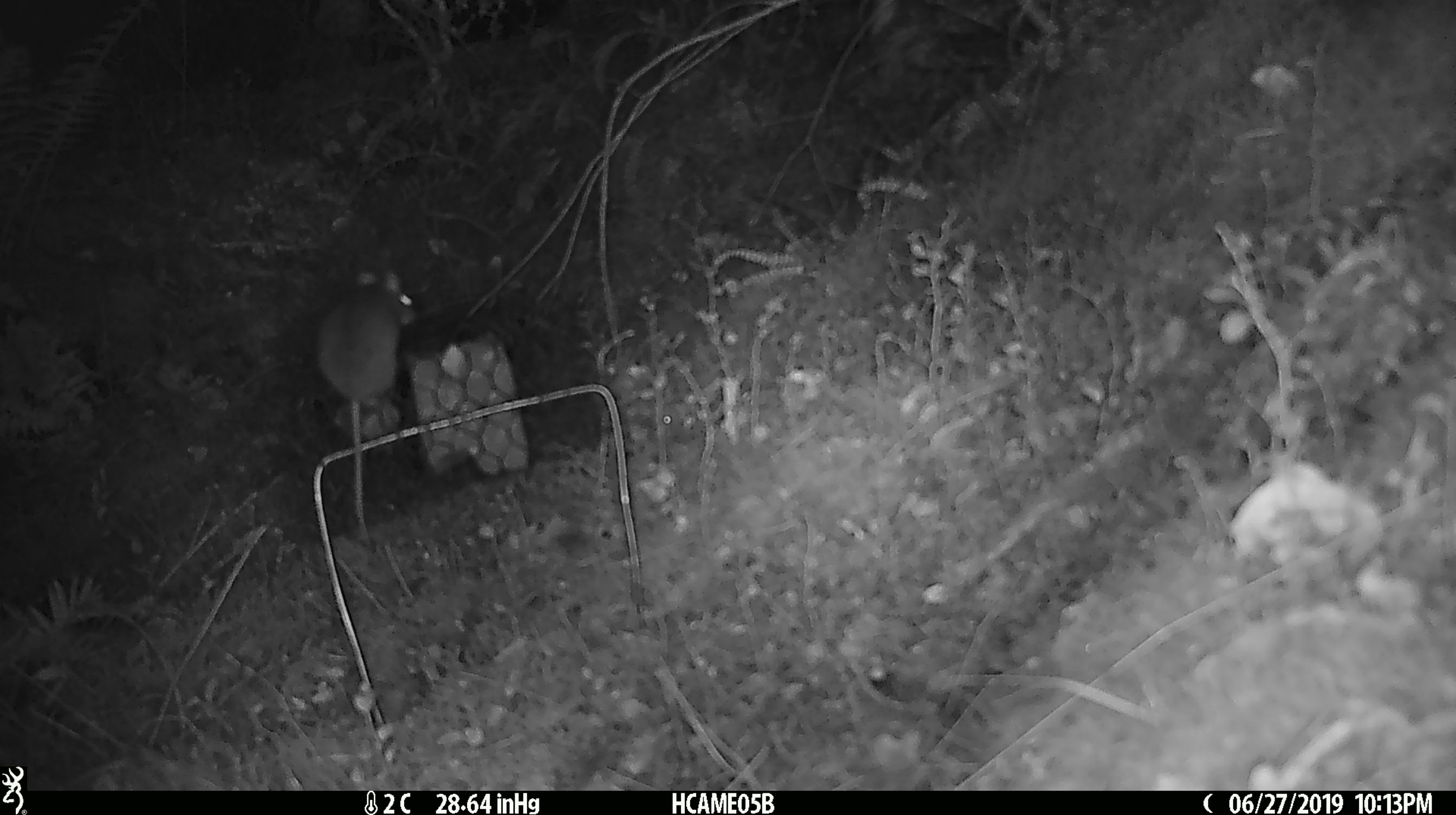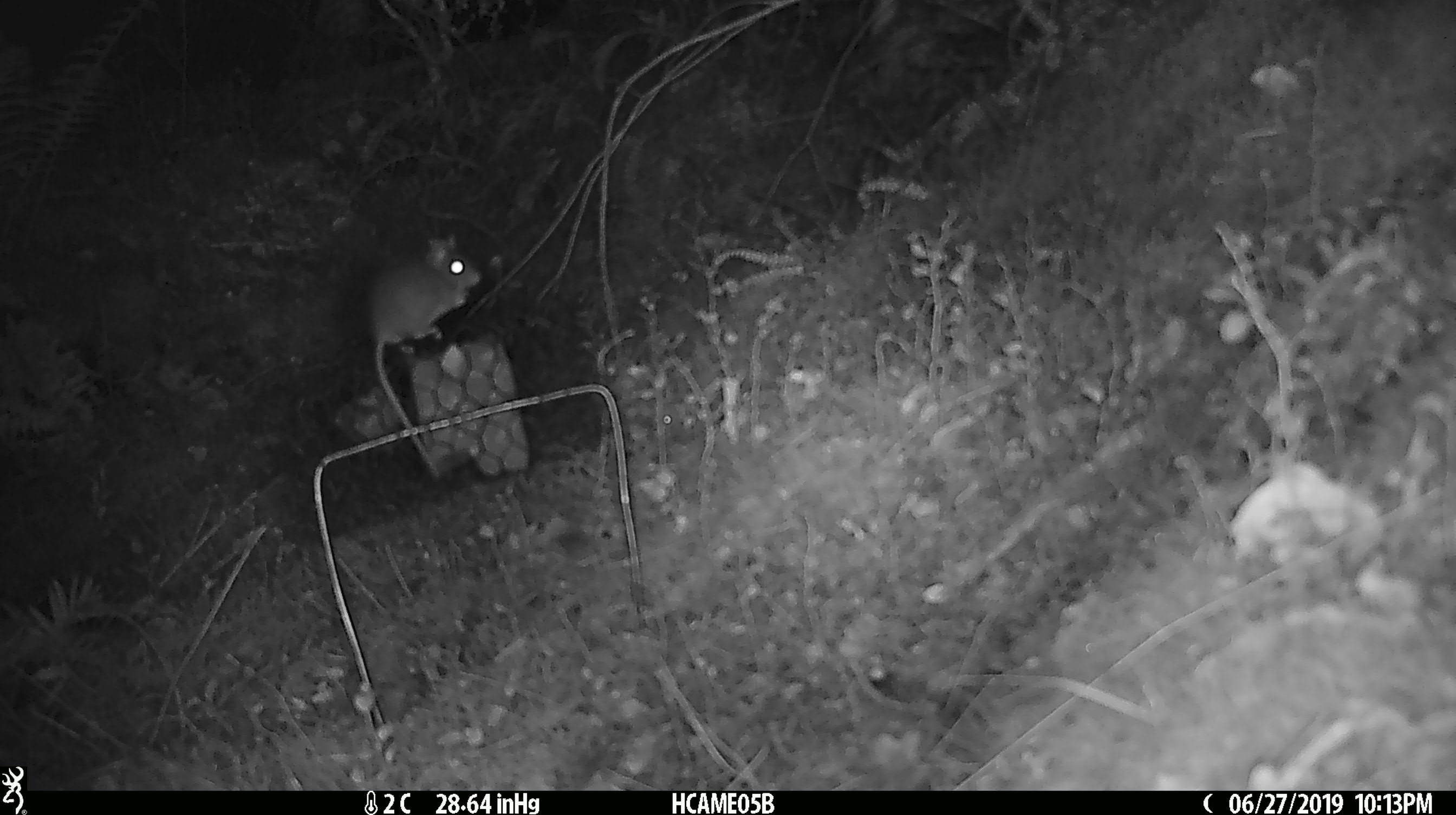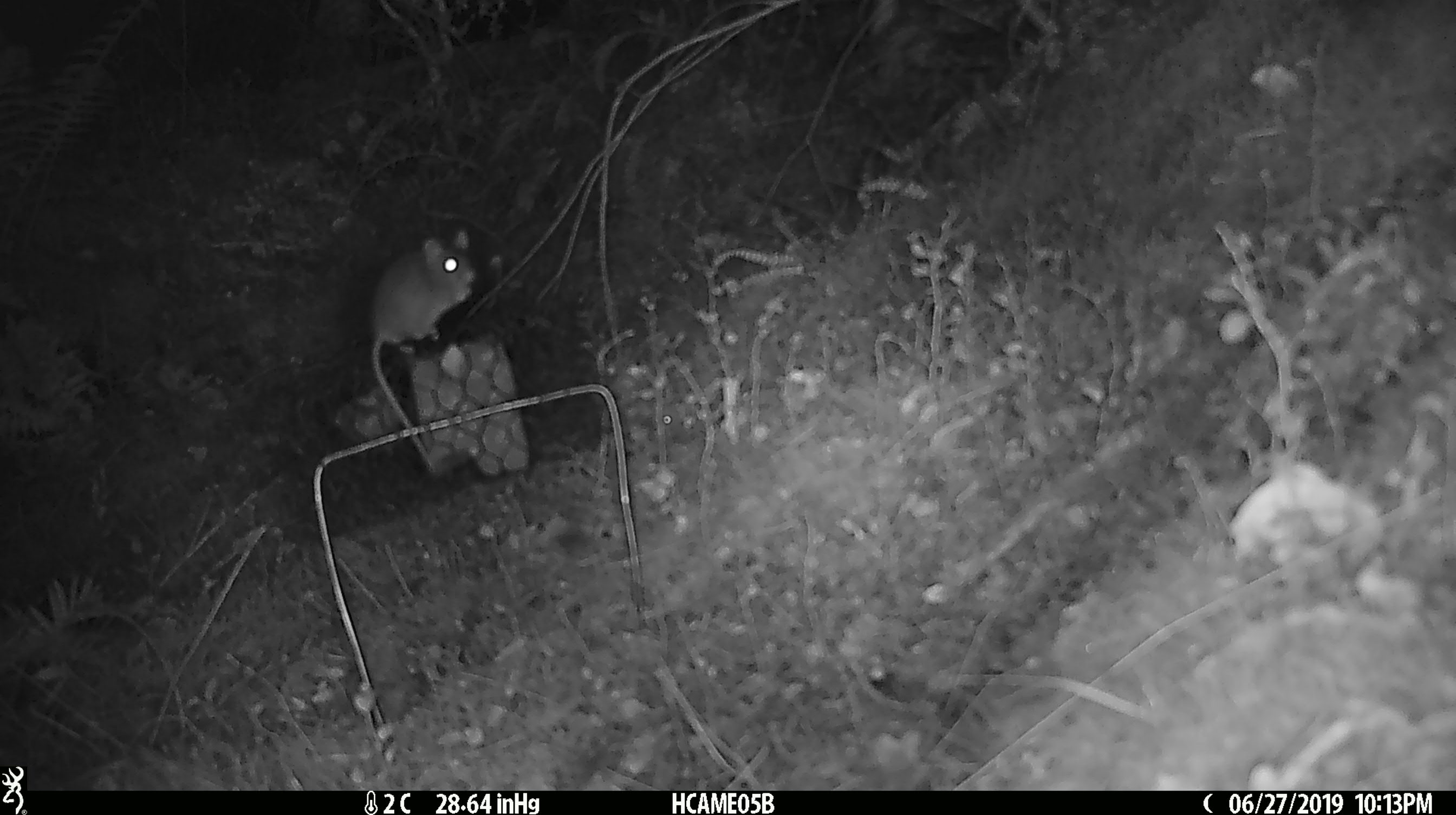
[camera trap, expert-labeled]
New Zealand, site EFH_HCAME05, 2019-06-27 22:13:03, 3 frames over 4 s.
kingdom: Animalia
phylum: Chordata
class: Mammalia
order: Rodentia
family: Muridae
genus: Mus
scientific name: Mus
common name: mouse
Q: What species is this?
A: Mouse (Mus).